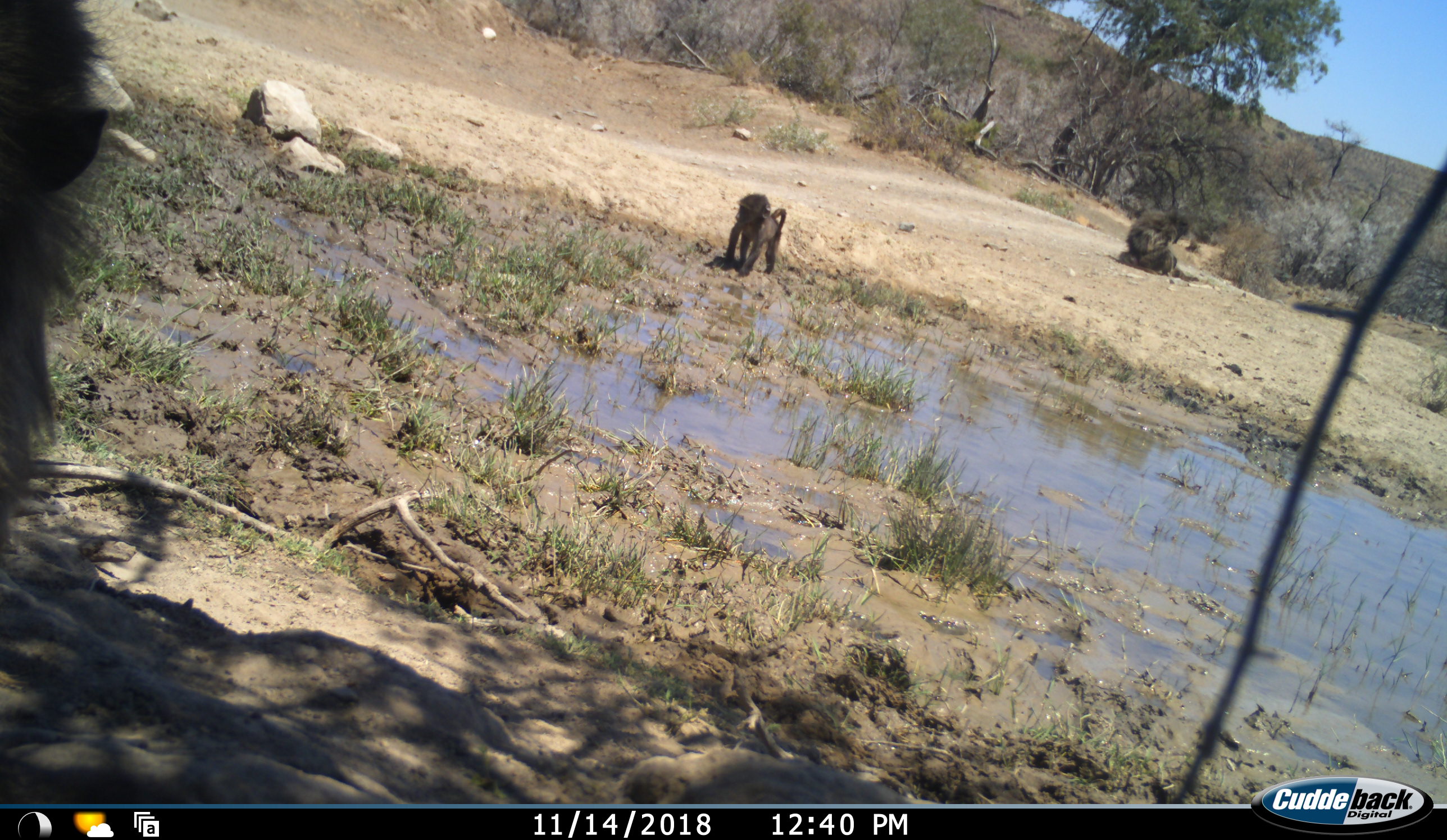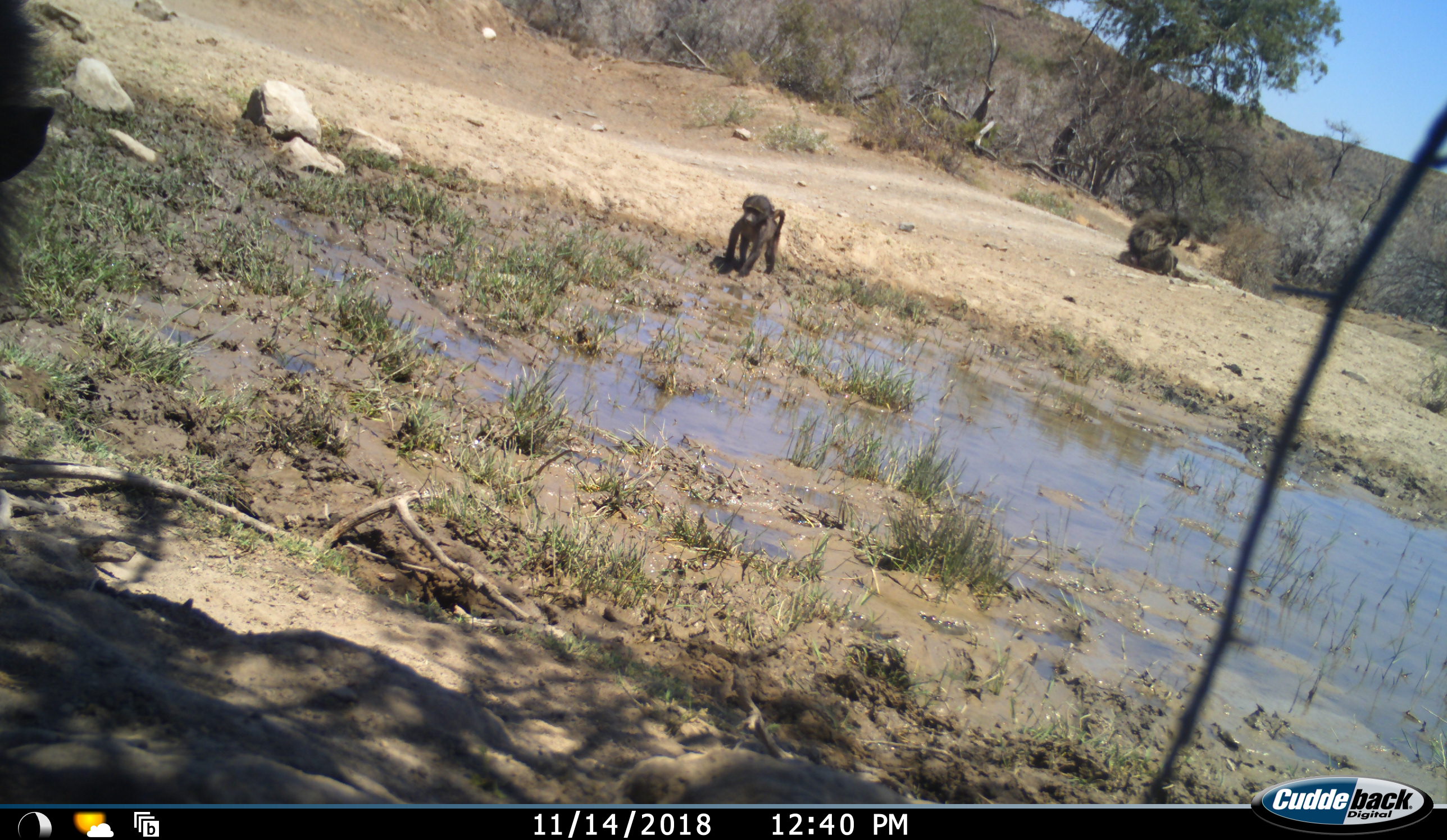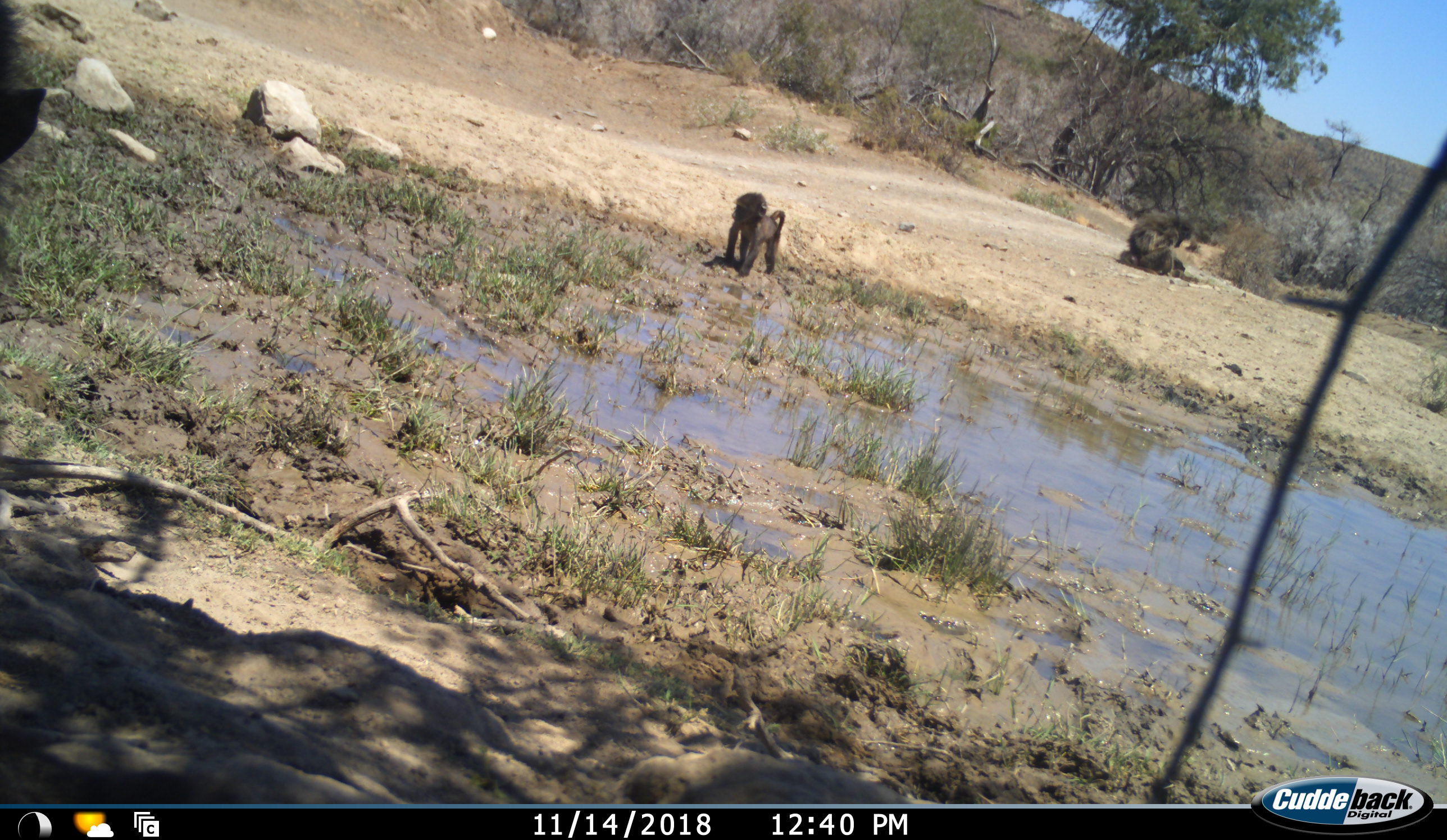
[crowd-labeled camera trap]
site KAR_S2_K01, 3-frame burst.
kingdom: Animalia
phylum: Chordata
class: Mammalia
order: Primates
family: Cercopithecidae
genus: Papio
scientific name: Papio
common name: baboon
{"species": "baboon (Papio)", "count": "3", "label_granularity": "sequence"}